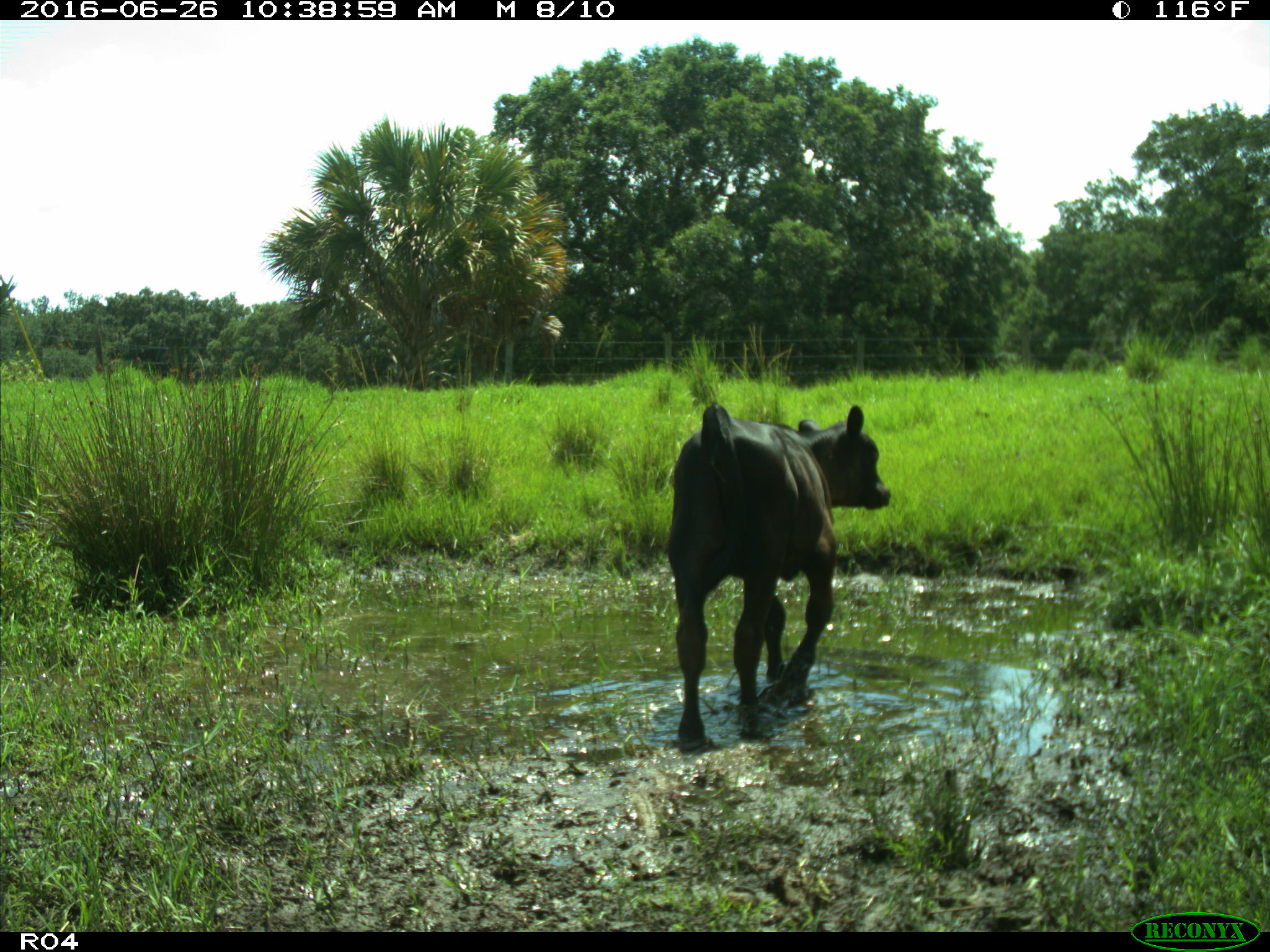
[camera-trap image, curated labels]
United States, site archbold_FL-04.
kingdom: Animalia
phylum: Chordata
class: Mammalia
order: Artiodactyla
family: Bovidae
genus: Bos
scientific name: Bos taurus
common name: domestic cow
Bos taurus (domestic cow).